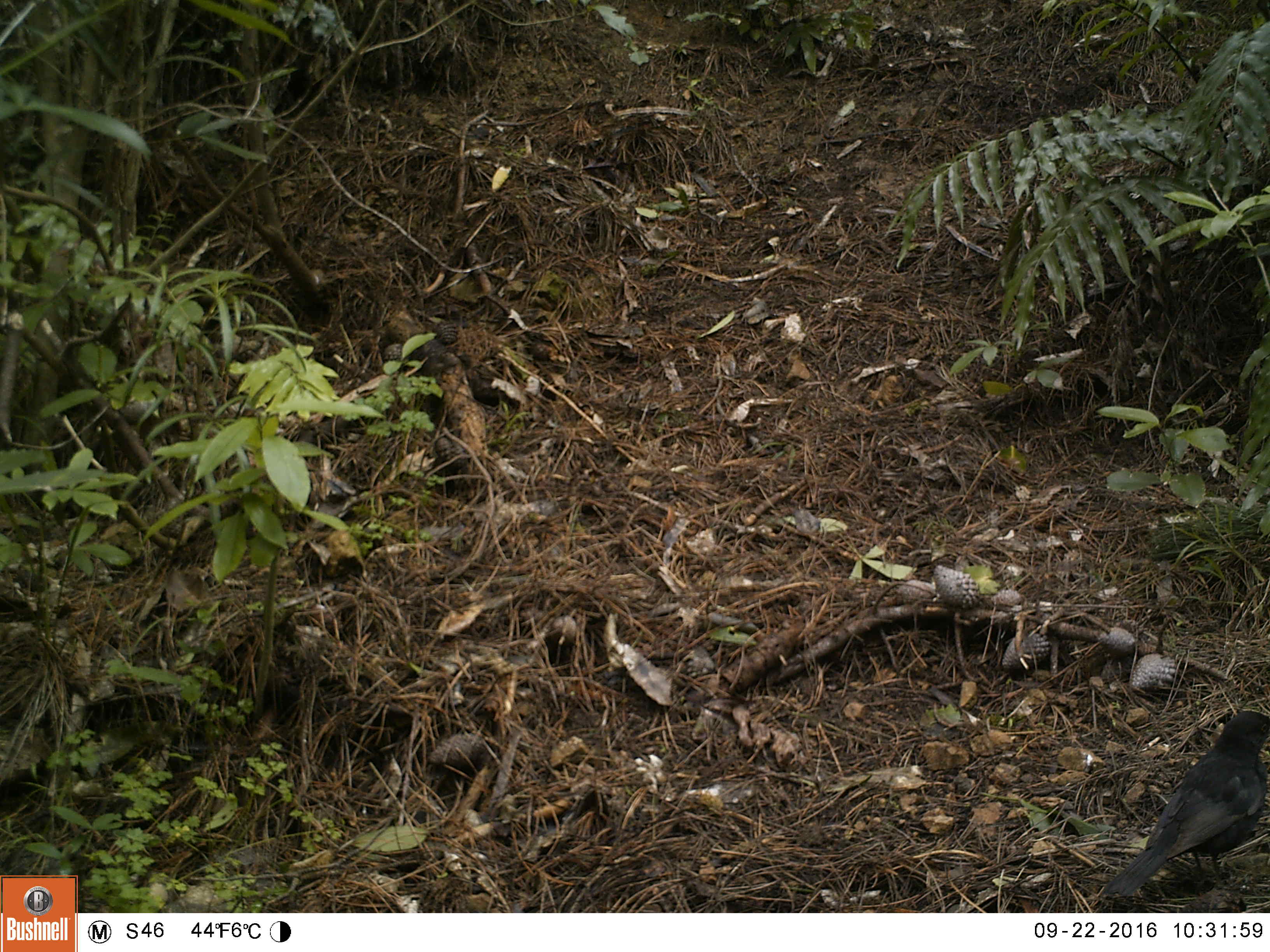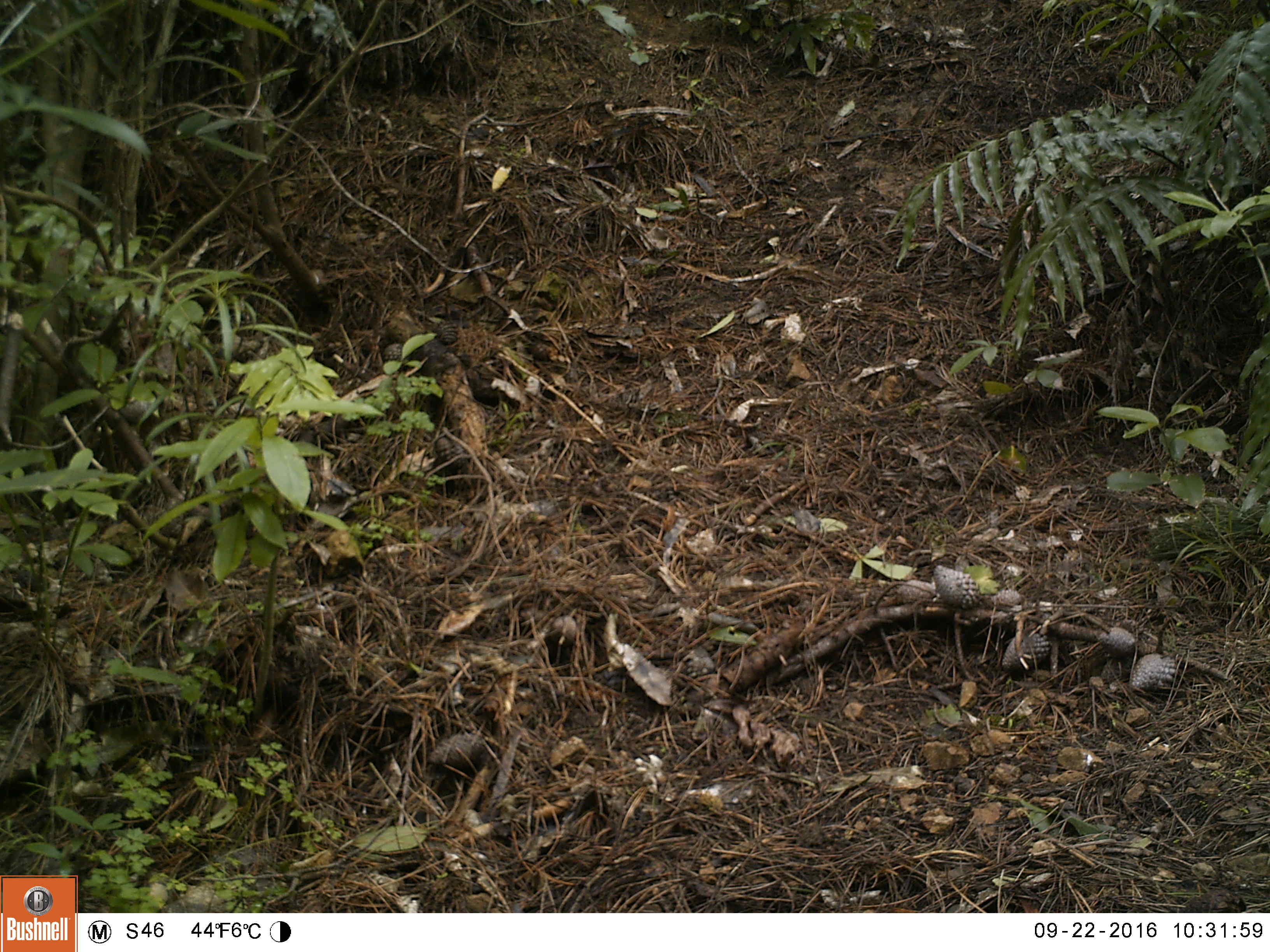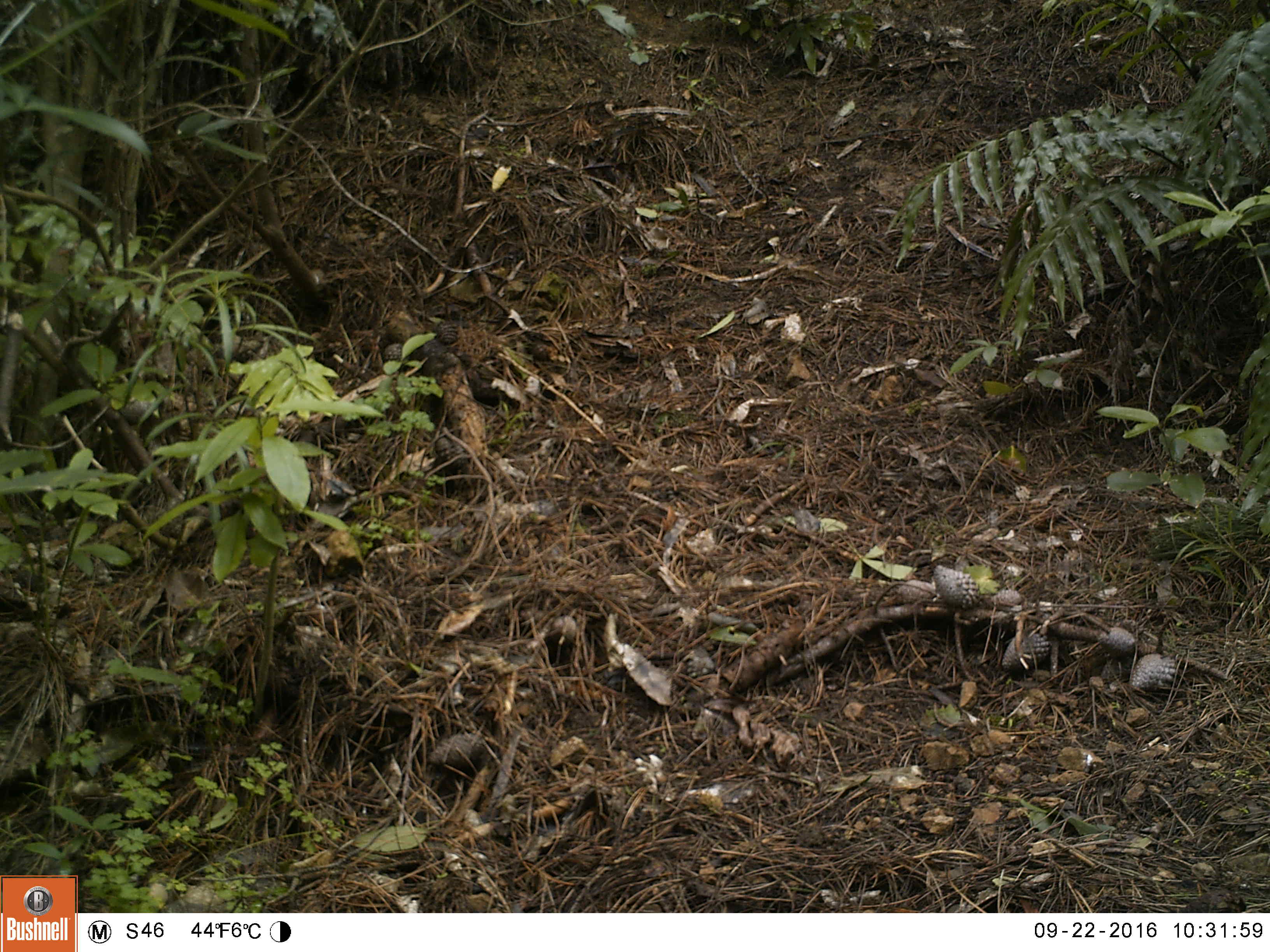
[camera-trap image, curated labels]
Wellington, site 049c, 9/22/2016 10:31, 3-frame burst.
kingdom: Animalia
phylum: Chordata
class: Aves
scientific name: Aves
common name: bird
Bird (Aves).